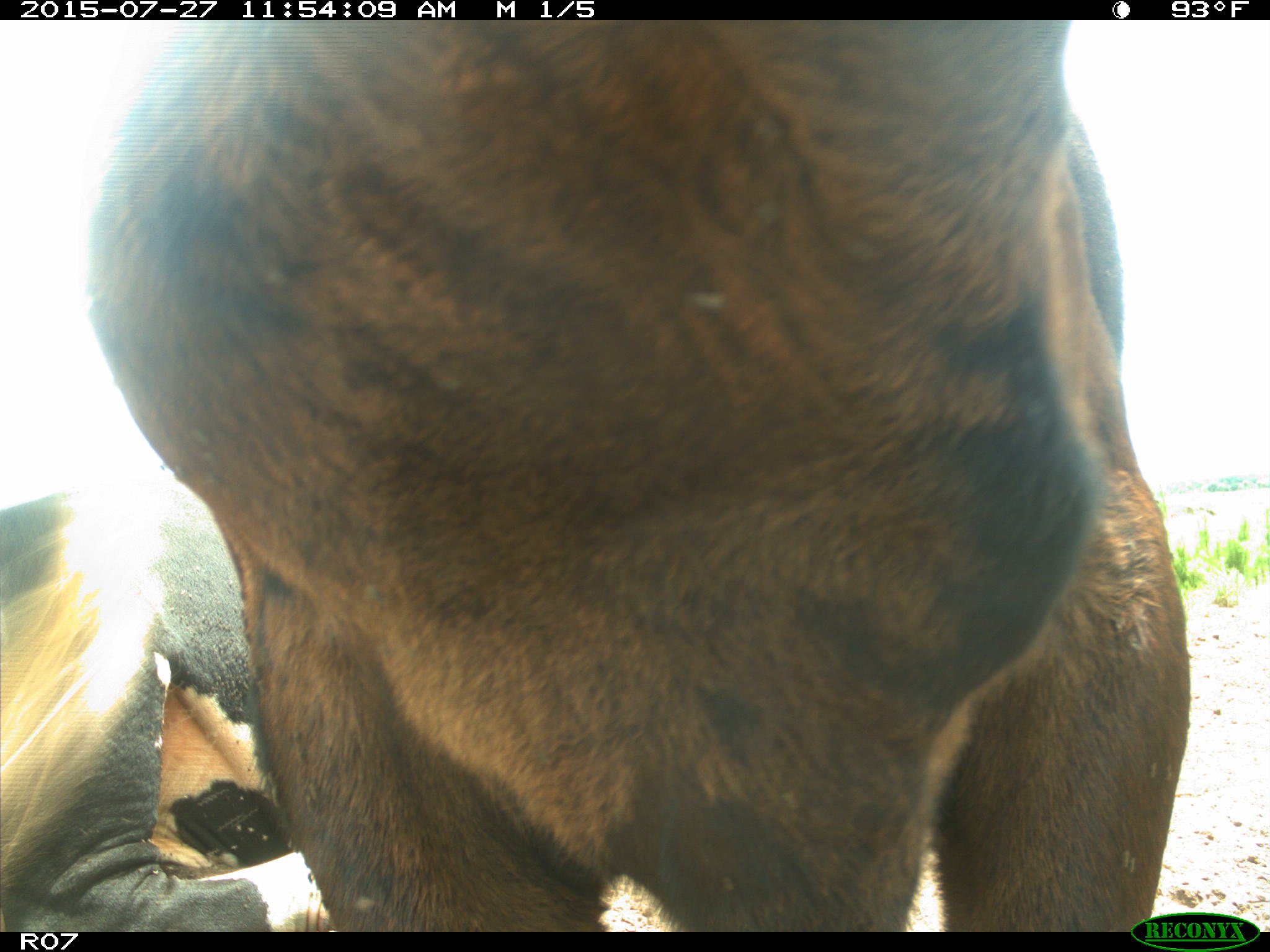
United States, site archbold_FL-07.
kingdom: Animalia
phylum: Chordata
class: Mammalia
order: Artiodactyla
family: Bovidae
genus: Bos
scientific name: Bos taurus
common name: domestic cow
Bos taurus (domestic cow).